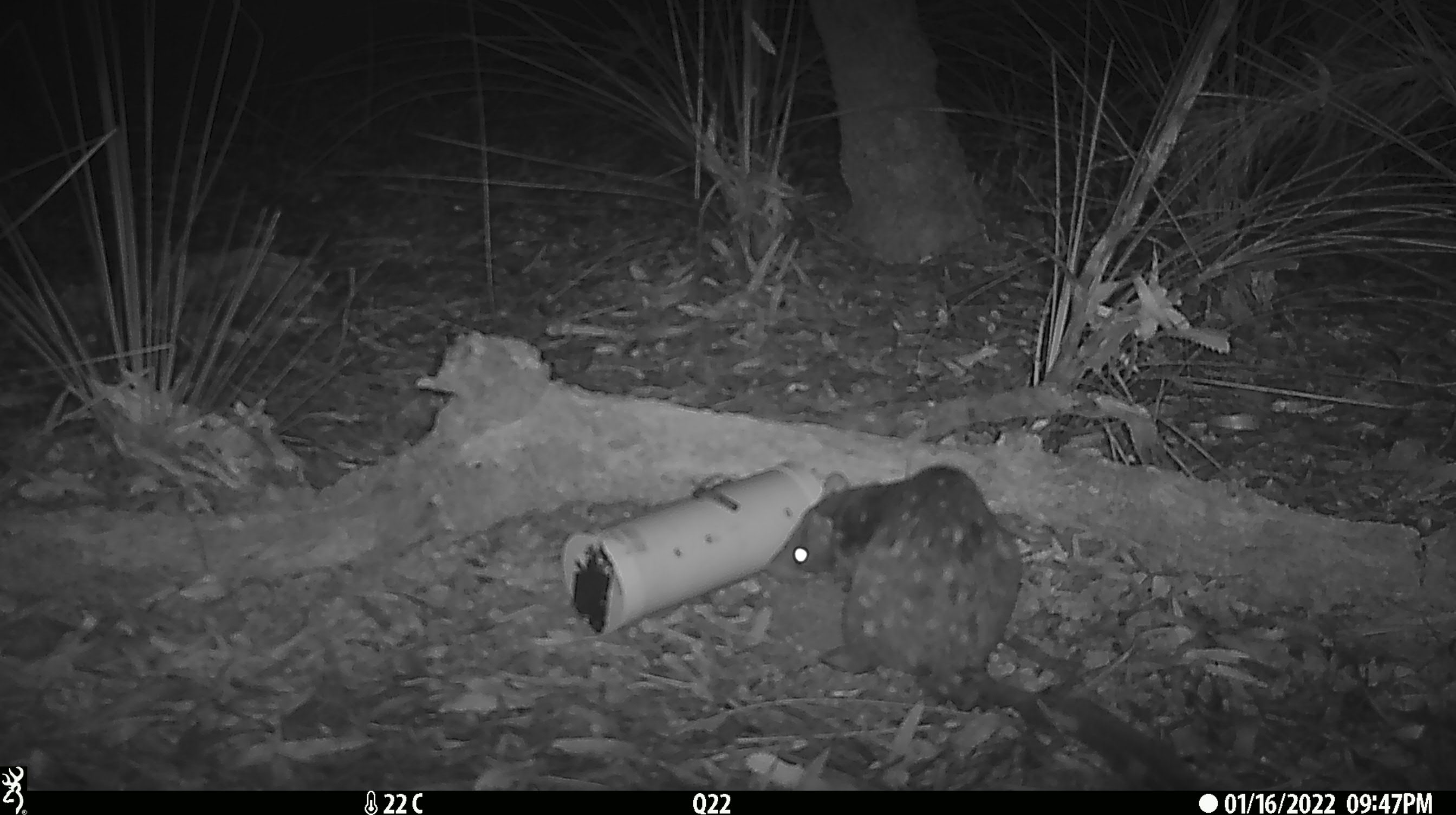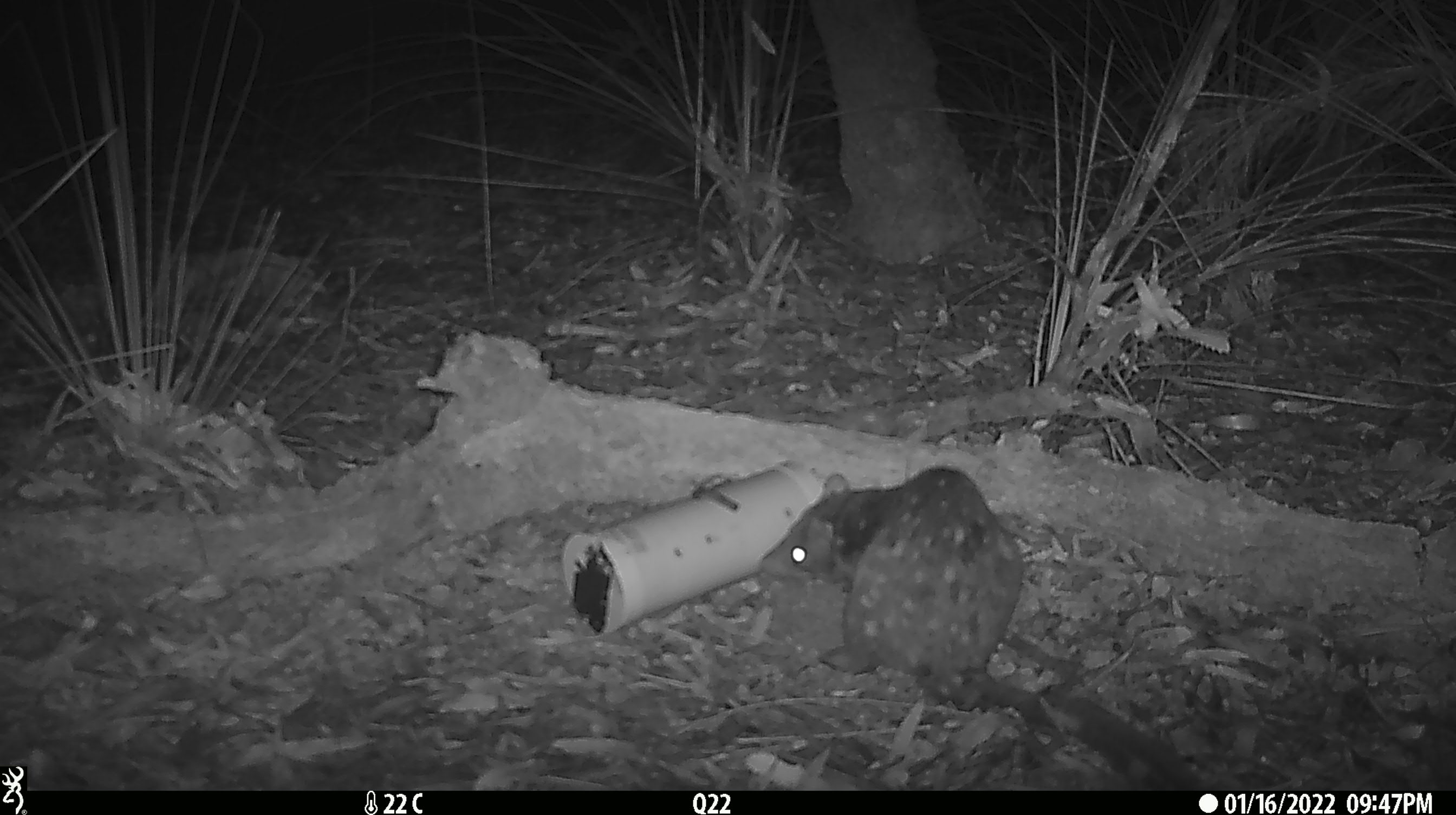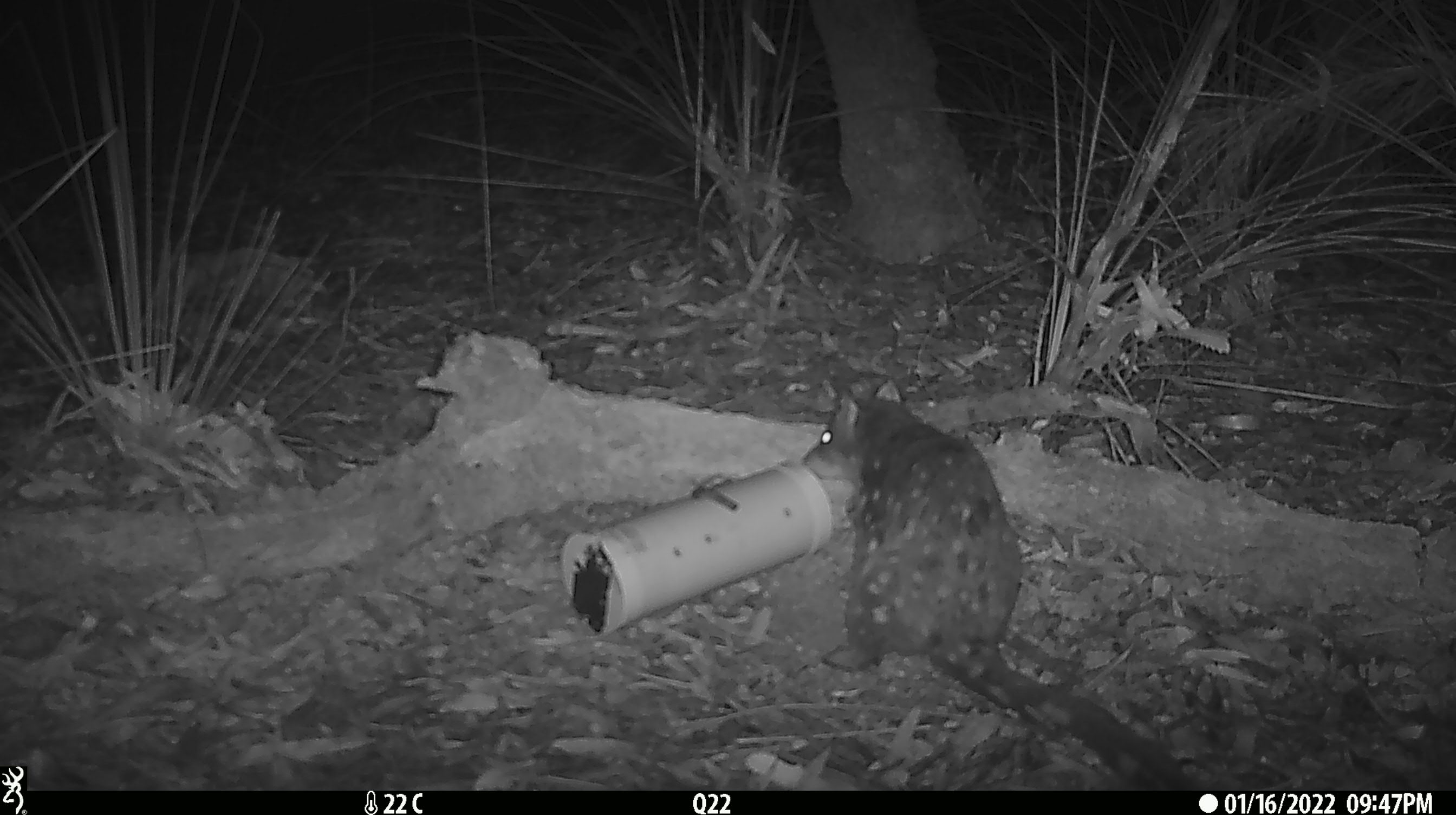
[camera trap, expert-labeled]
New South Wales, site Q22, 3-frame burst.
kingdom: Animalia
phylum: Chordata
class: Mammalia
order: Dasyuromorphia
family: Dasyuridae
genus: Dasyurus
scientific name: Dasyurus maculatus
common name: spotted-tailed quoll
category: quoll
Quoll (spotted-tailed quoll) (Dasyurus maculatus).